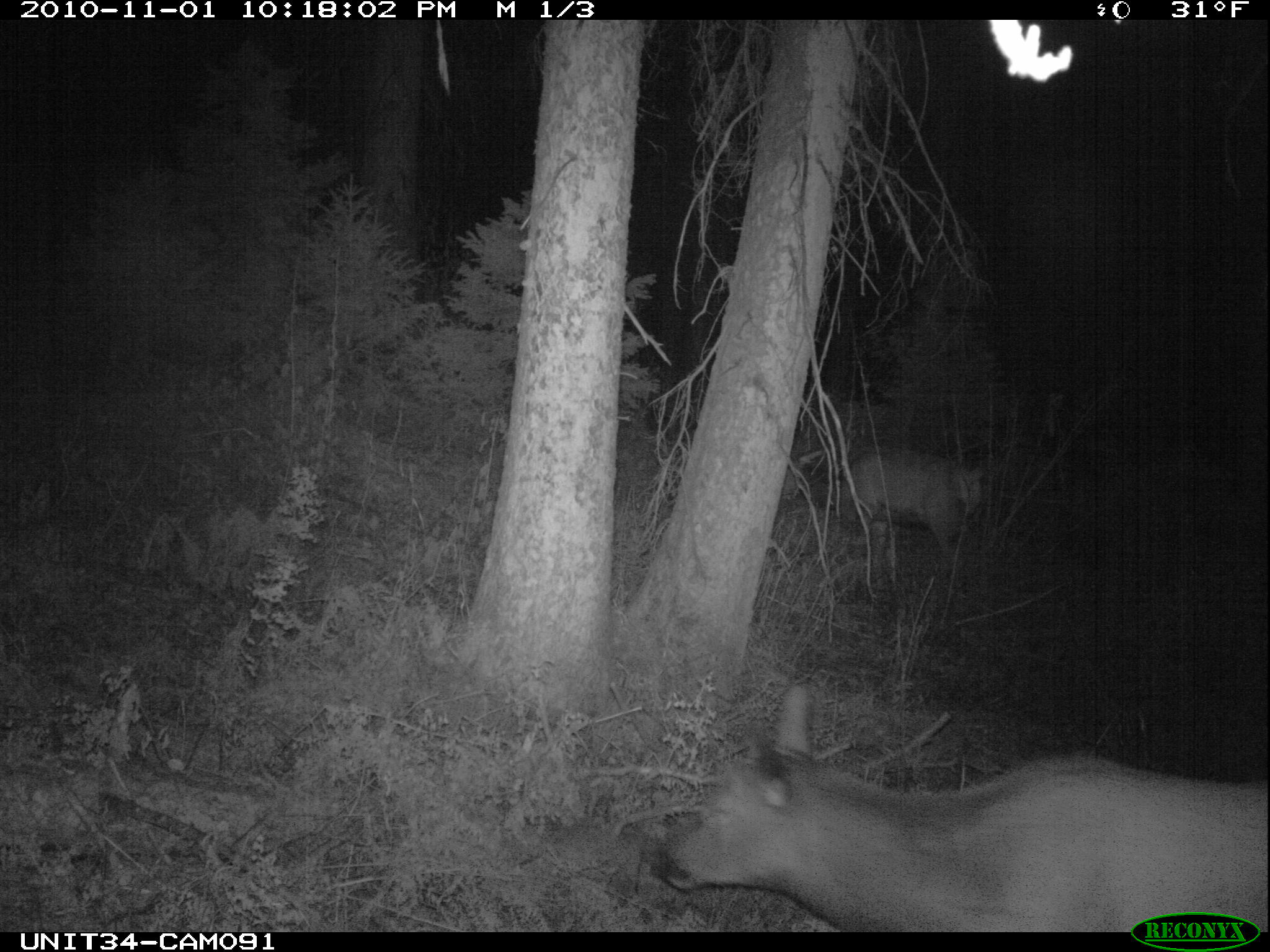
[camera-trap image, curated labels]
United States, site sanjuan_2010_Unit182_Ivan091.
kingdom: Animalia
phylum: Chordata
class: Mammalia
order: Artiodactyla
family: Cervidae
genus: Cervus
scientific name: Cervus elaphus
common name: red deer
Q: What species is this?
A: Cervus elaphus (red deer).